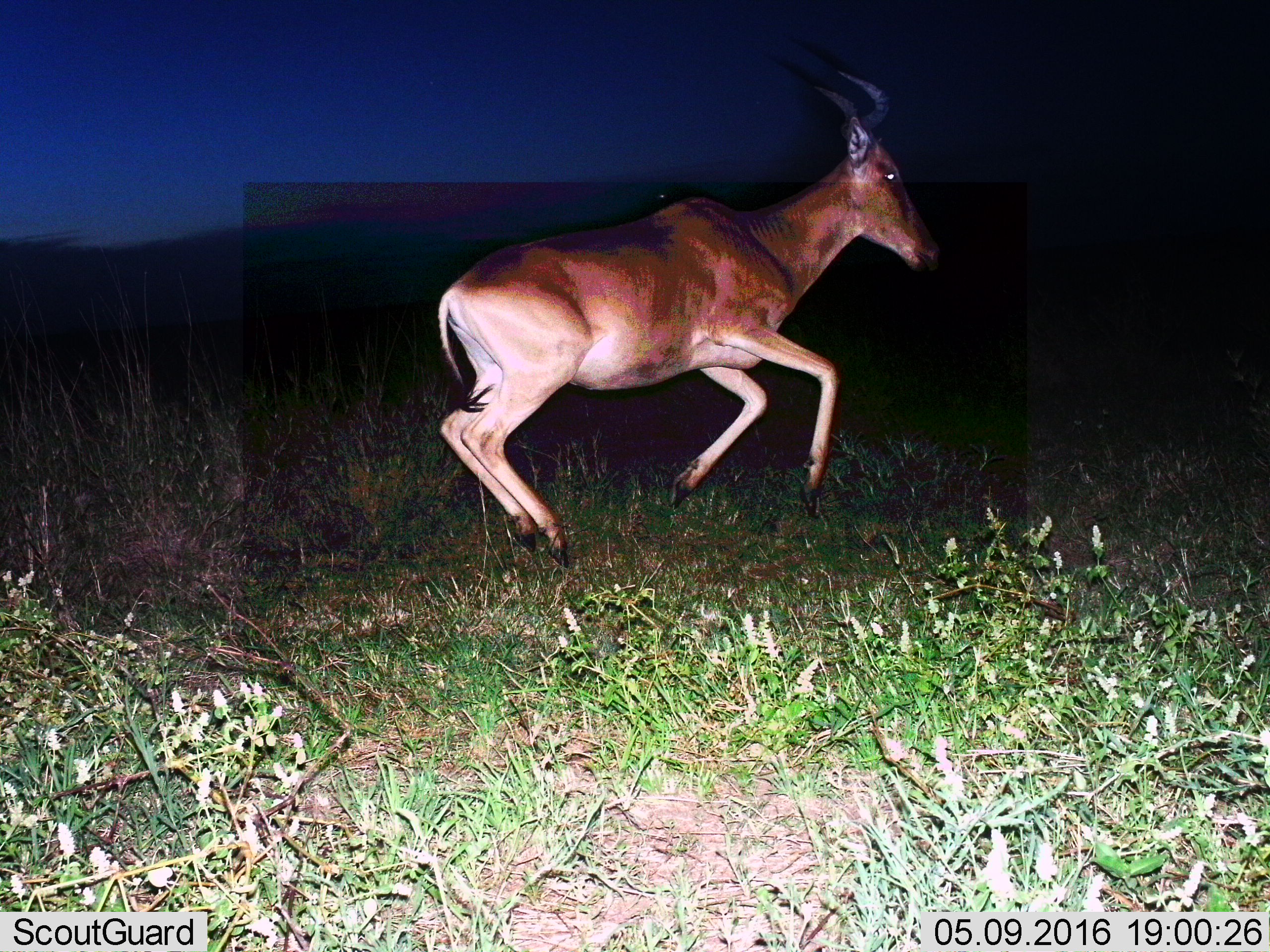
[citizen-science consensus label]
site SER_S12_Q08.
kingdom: Animalia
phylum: Chordata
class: Mammalia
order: Artiodactyla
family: Bovidae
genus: Alcelaphus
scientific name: Alcelaphus buselaphus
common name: hartebeest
Hartebeest (Alcelaphus buselaphus), count 1. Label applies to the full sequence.